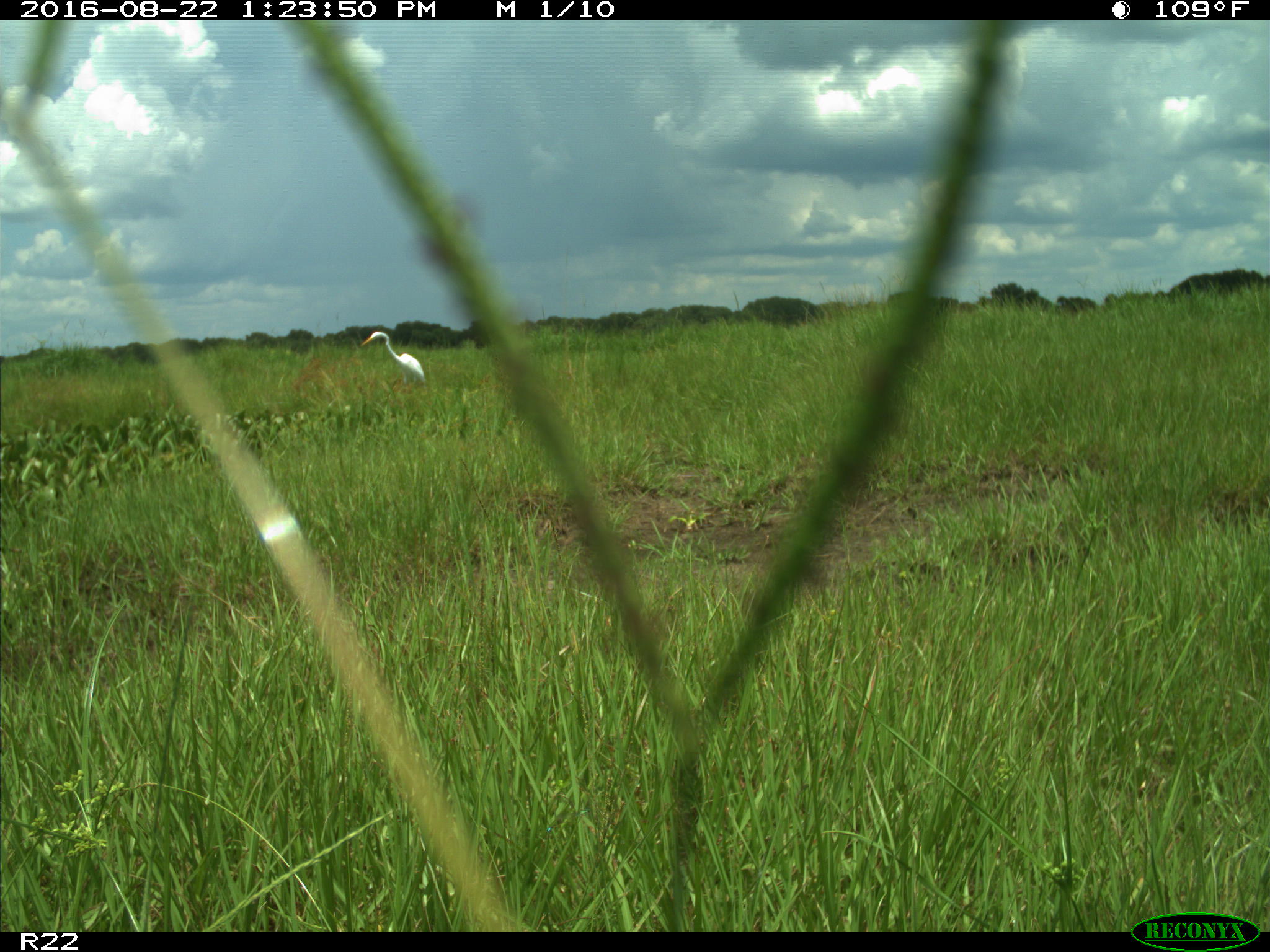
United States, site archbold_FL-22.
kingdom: Animalia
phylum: Chordata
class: Aves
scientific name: Aves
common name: birds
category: unidentified bird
Unidentified bird (birds) (Aves).